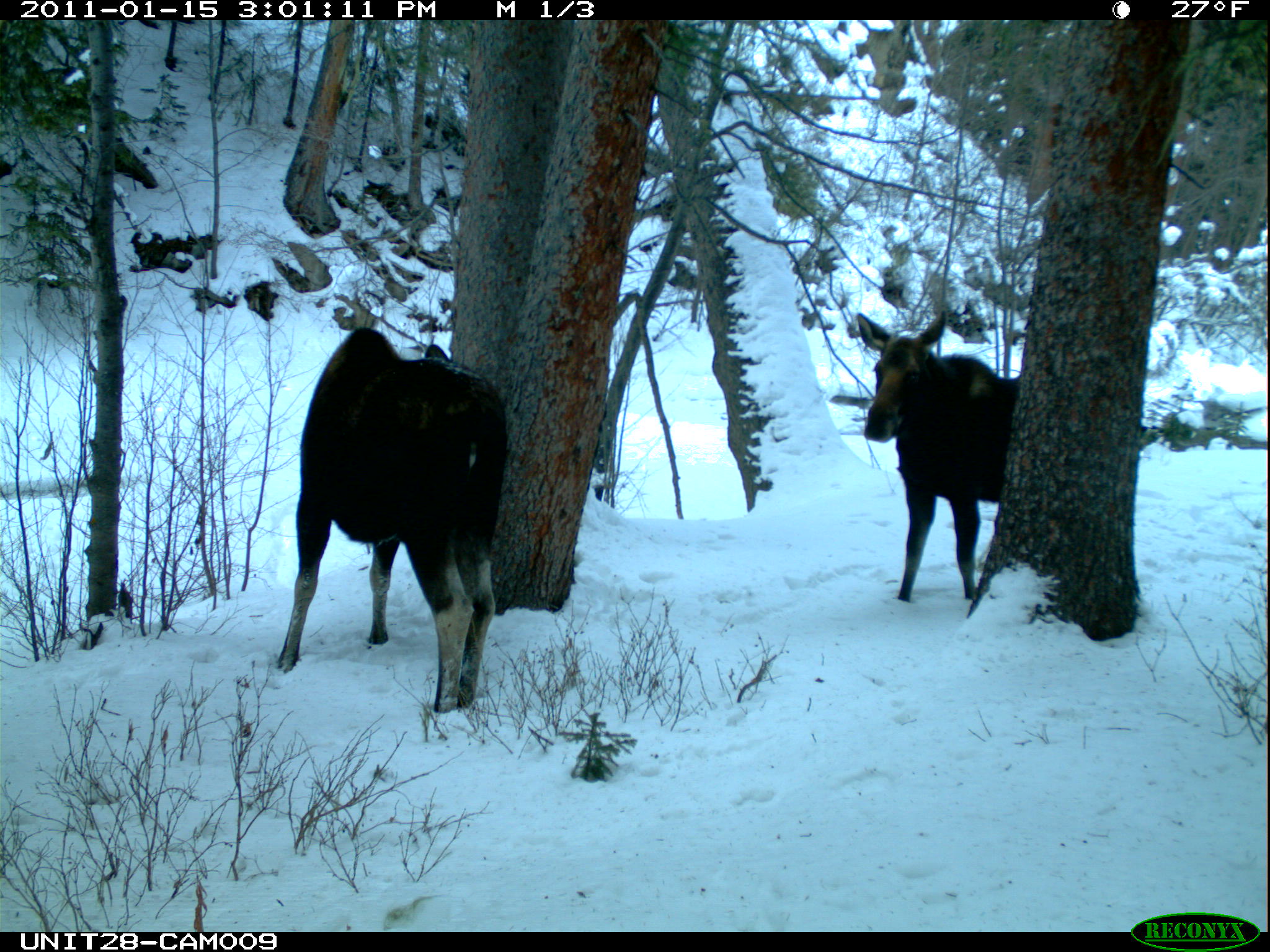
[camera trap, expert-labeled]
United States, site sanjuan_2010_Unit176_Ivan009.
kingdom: Animalia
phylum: Chordata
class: Mammalia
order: Artiodactyla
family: Cervidae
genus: Alces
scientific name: Alces alces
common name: moose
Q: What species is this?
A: Alces alces (moose).